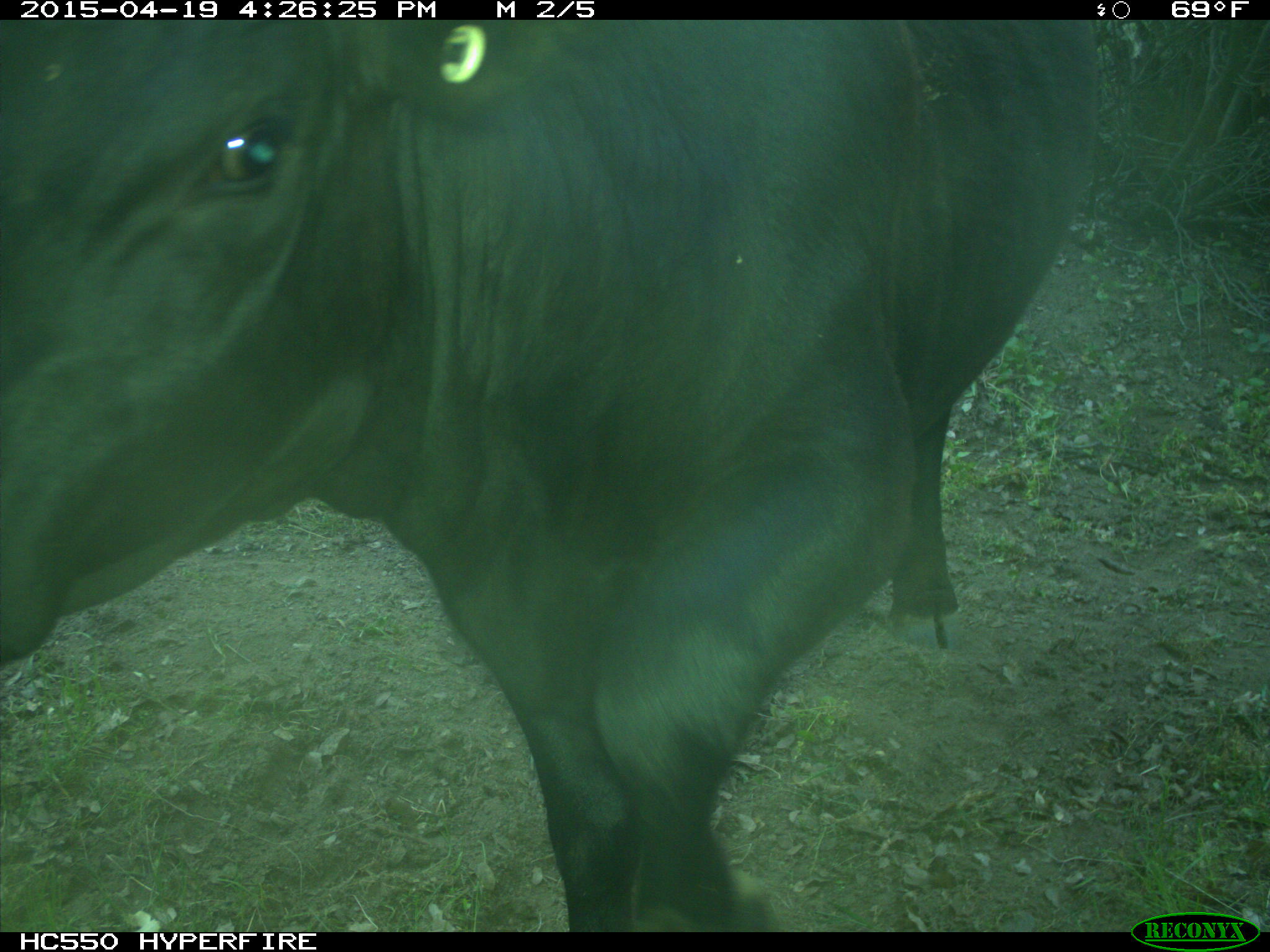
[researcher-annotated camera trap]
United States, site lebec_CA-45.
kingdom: Animalia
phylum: Chordata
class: Mammalia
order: Artiodactyla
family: Bovidae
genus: Bos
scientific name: Bos taurus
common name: domestic cow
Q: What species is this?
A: Bos taurus (domestic cow).